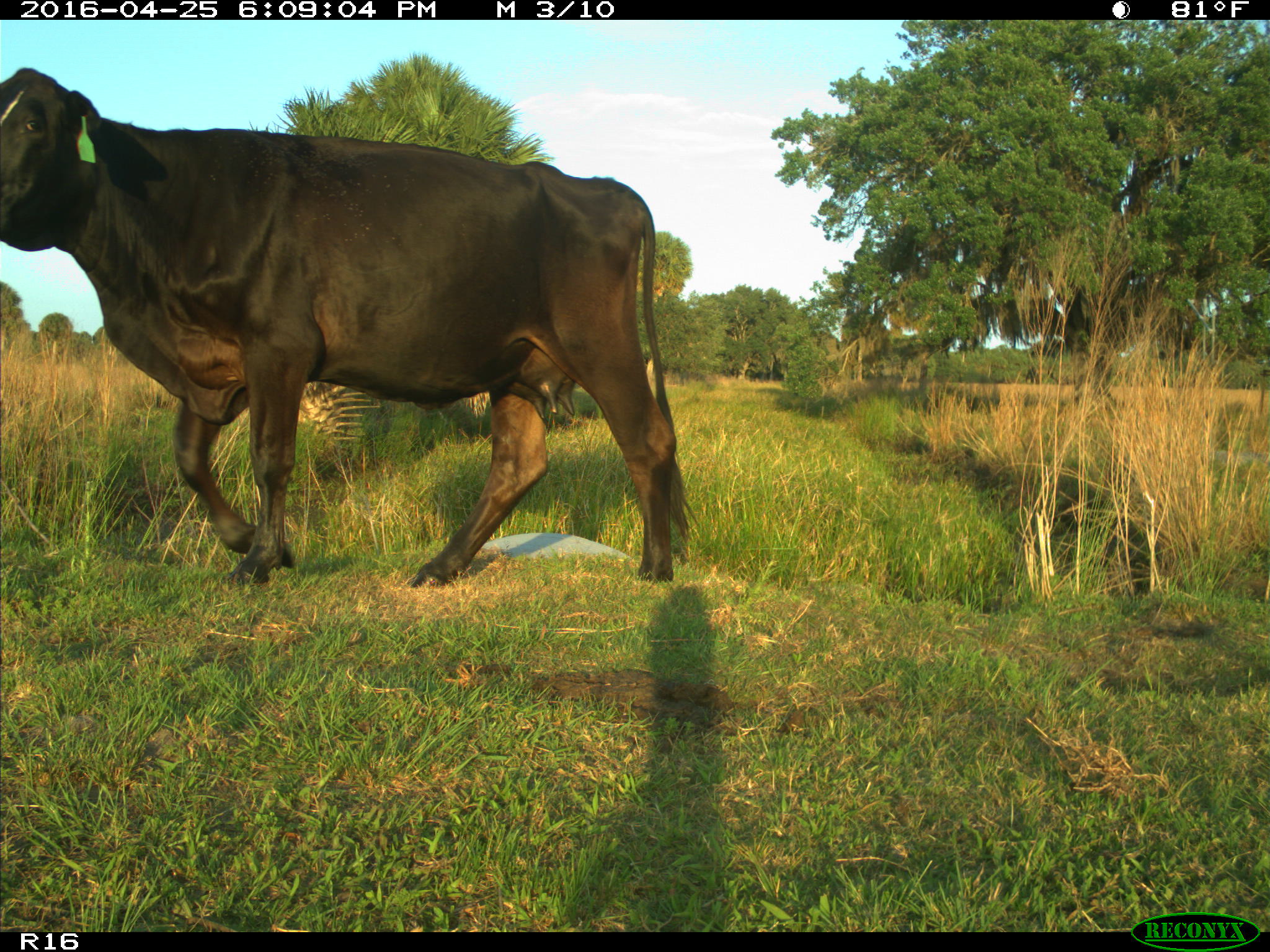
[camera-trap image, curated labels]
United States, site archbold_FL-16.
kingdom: Animalia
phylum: Chordata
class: Mammalia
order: Artiodactyla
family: Bovidae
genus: Bos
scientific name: Bos taurus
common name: domestic cow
Bos taurus (domestic cow).